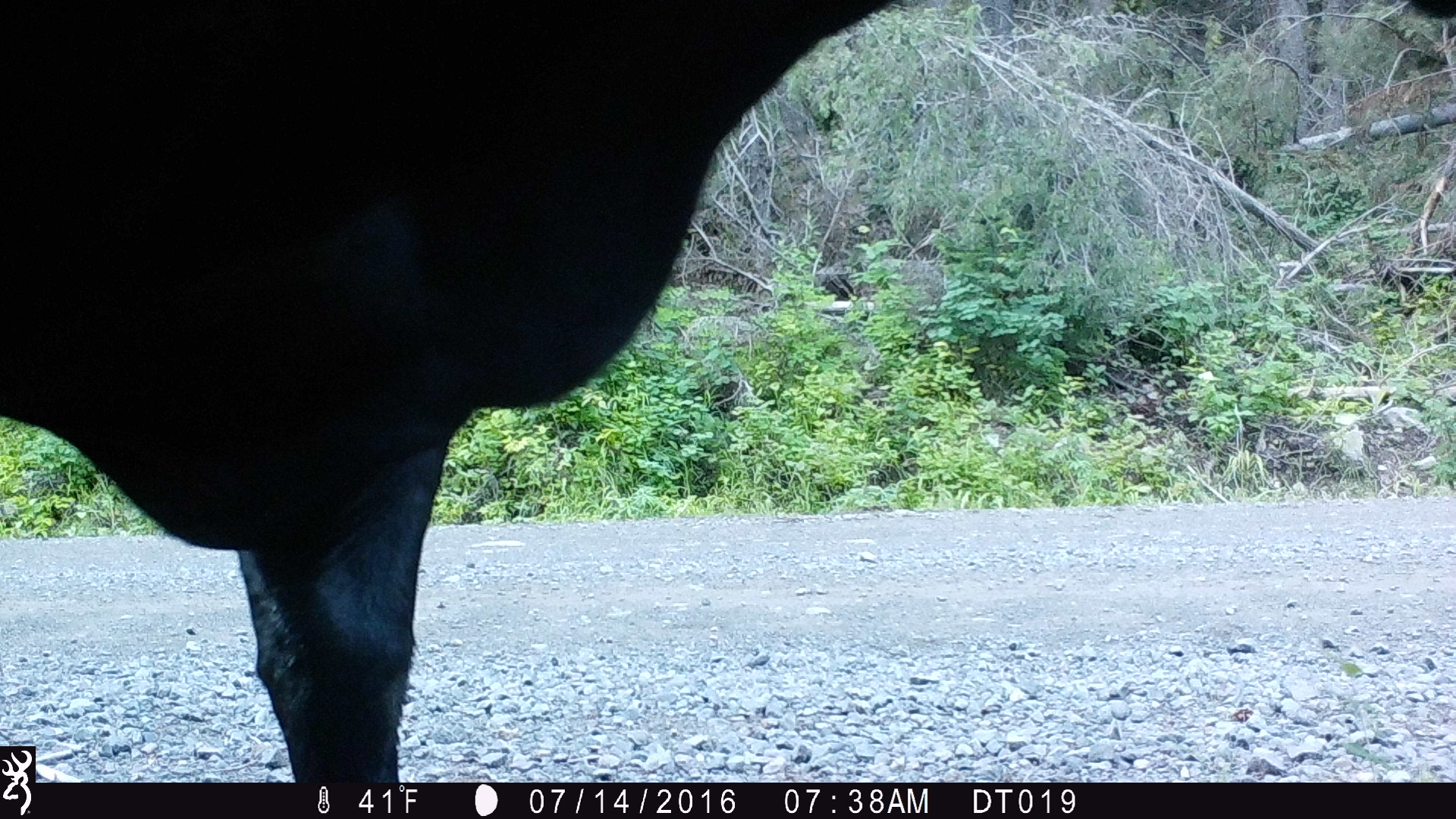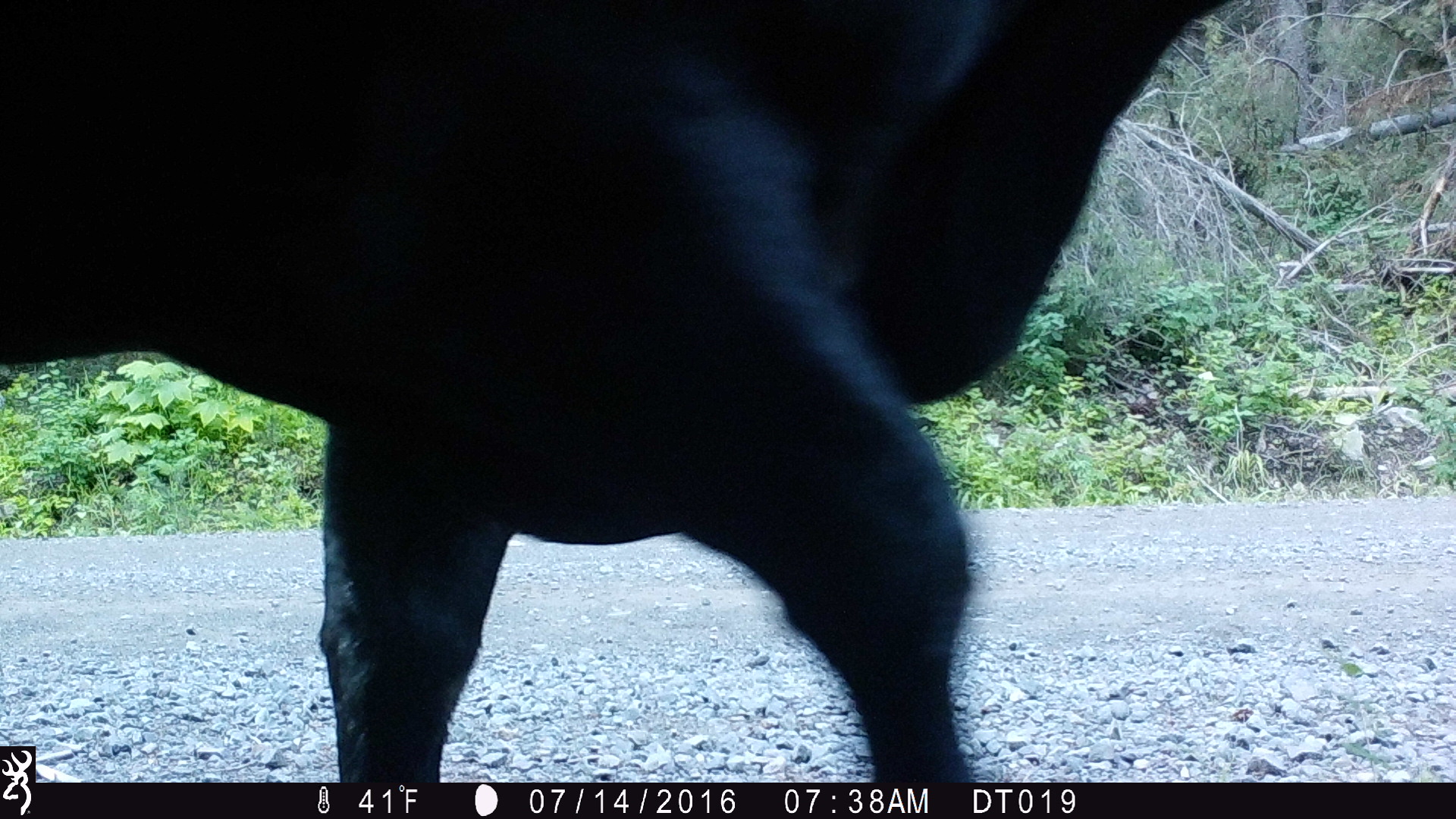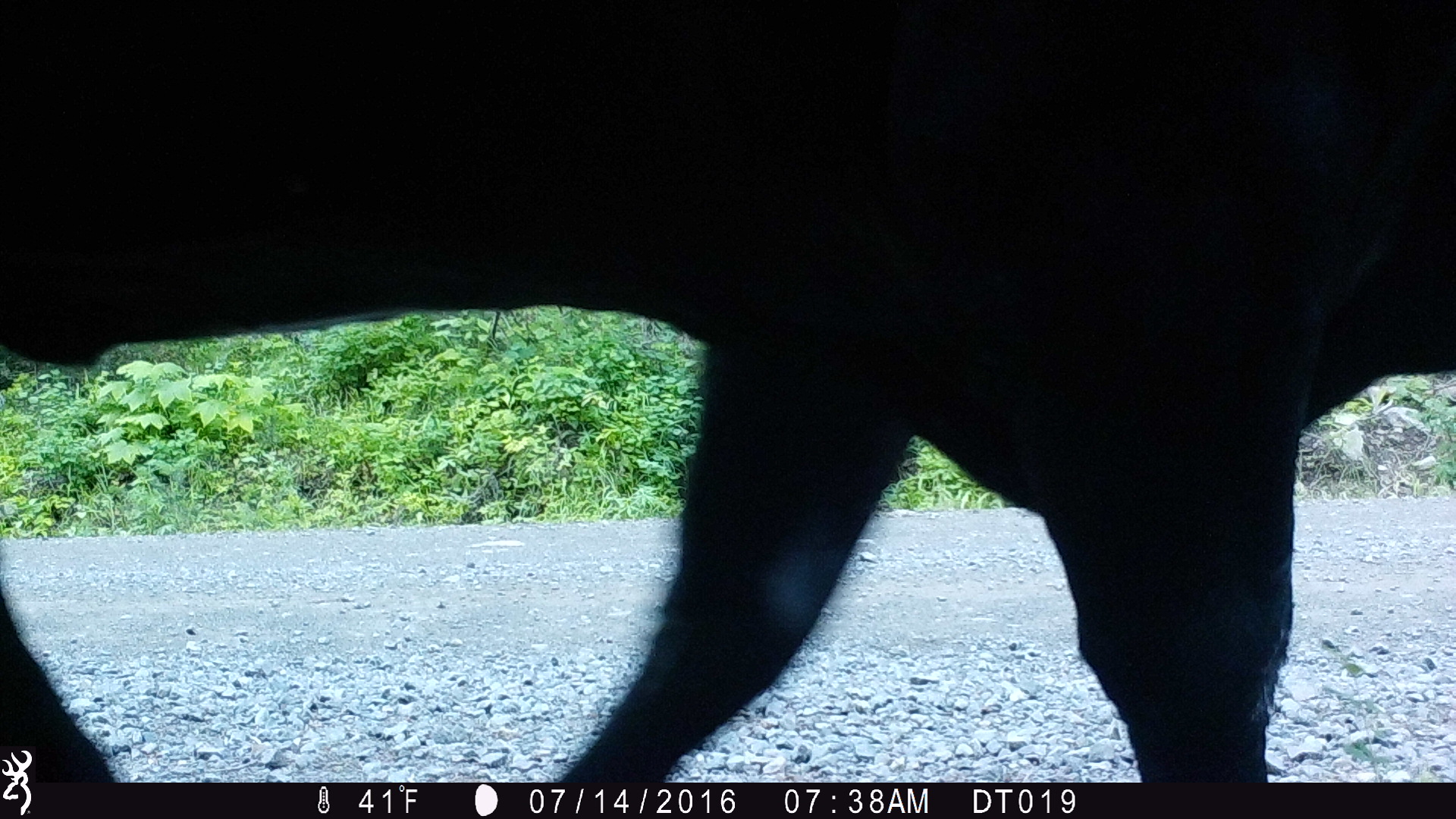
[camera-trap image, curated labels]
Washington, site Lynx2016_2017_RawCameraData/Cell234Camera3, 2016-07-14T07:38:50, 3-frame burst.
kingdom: Animalia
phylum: Chordata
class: Mammalia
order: Artiodactyla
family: Bovidae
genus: Bos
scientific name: Bos taurus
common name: domestic cattle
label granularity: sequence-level